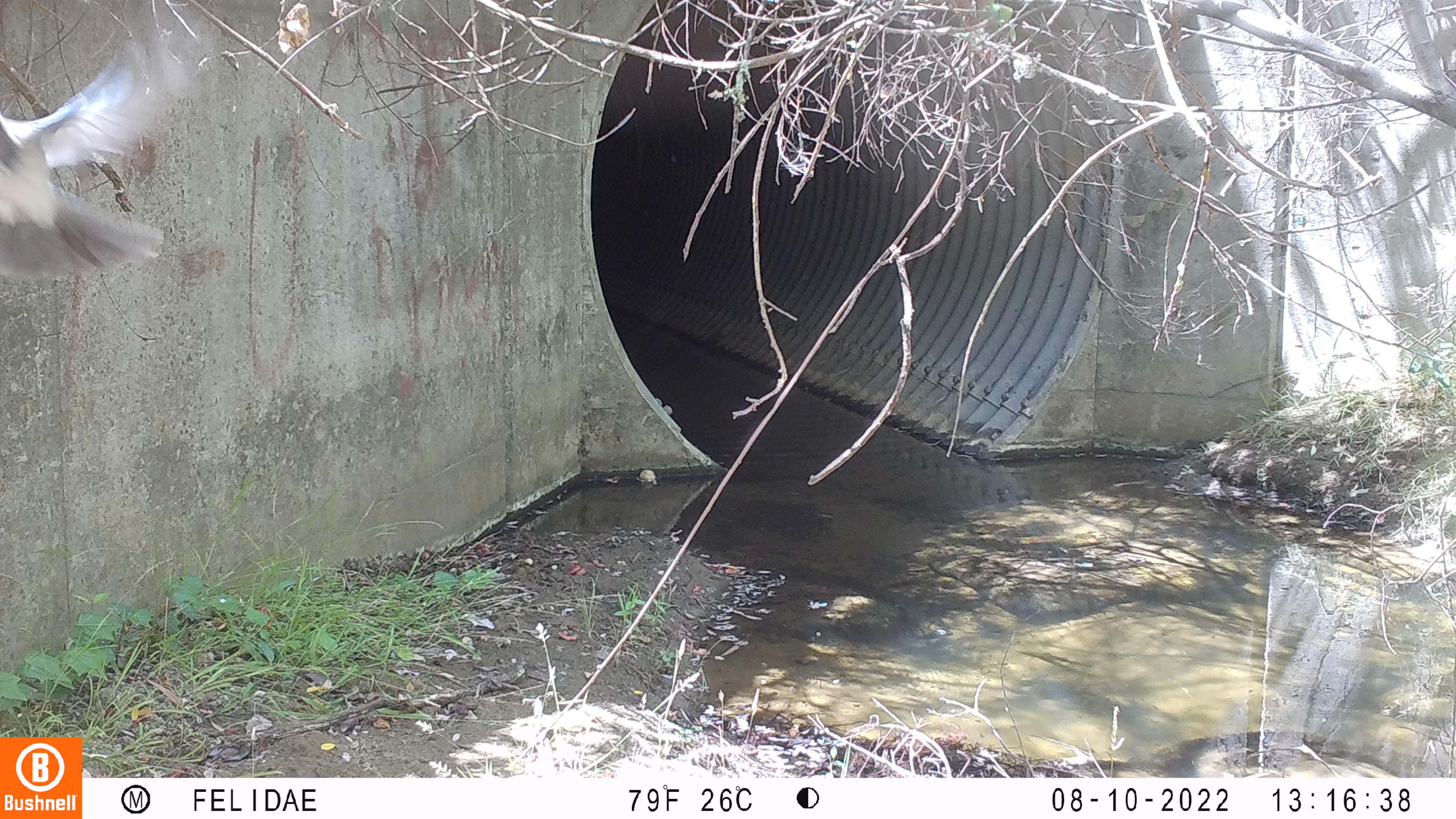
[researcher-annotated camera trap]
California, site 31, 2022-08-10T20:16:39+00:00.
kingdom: Animalia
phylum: Chordata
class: Aves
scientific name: Aves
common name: bird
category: unknown bird